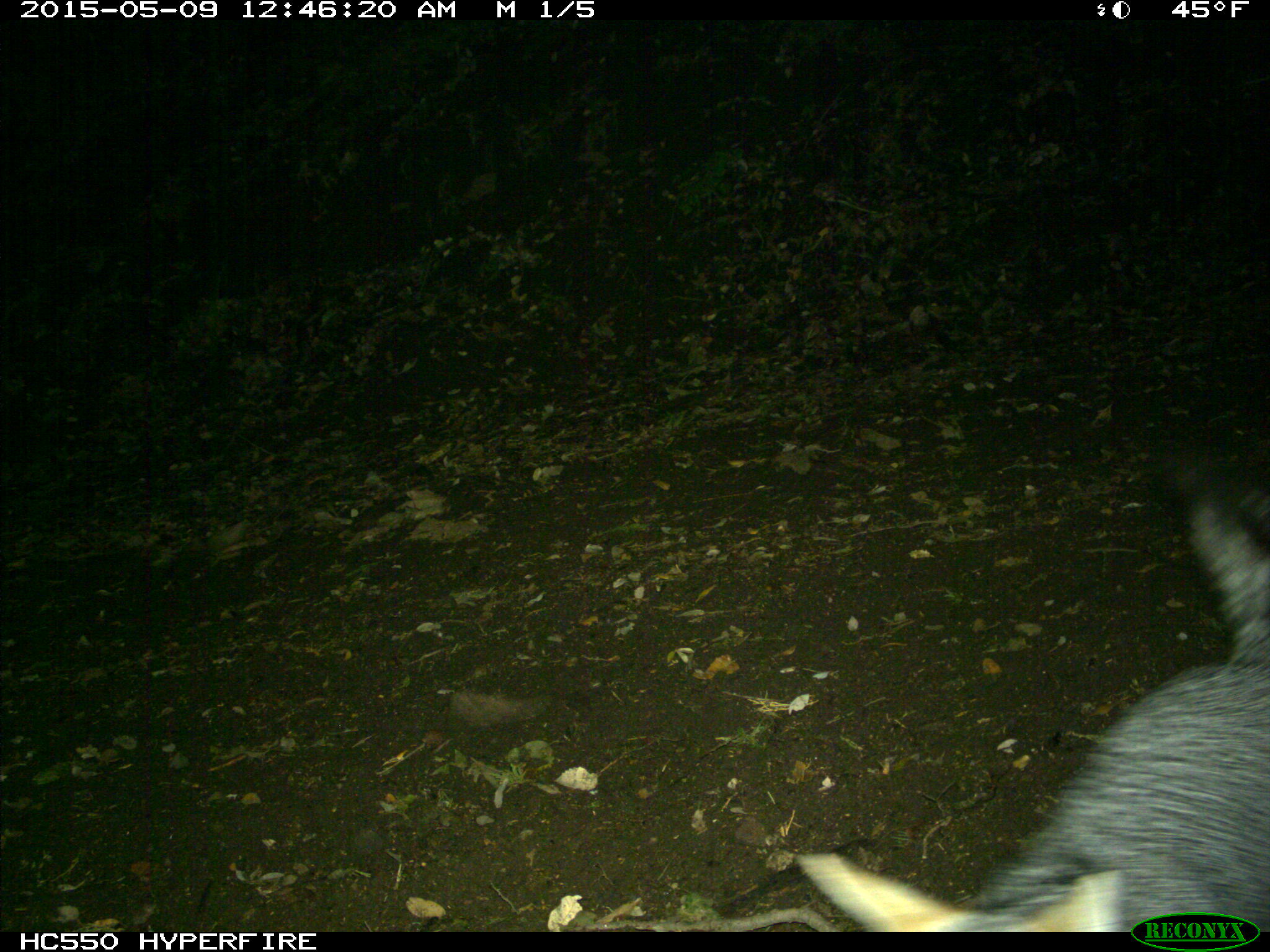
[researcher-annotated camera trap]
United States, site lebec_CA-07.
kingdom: Animalia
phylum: Chordata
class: Mammalia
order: Carnivora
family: Canidae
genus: Urocyon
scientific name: Urocyon cinereoargenteus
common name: gray fox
Urocyon cinereoargenteus (gray fox).